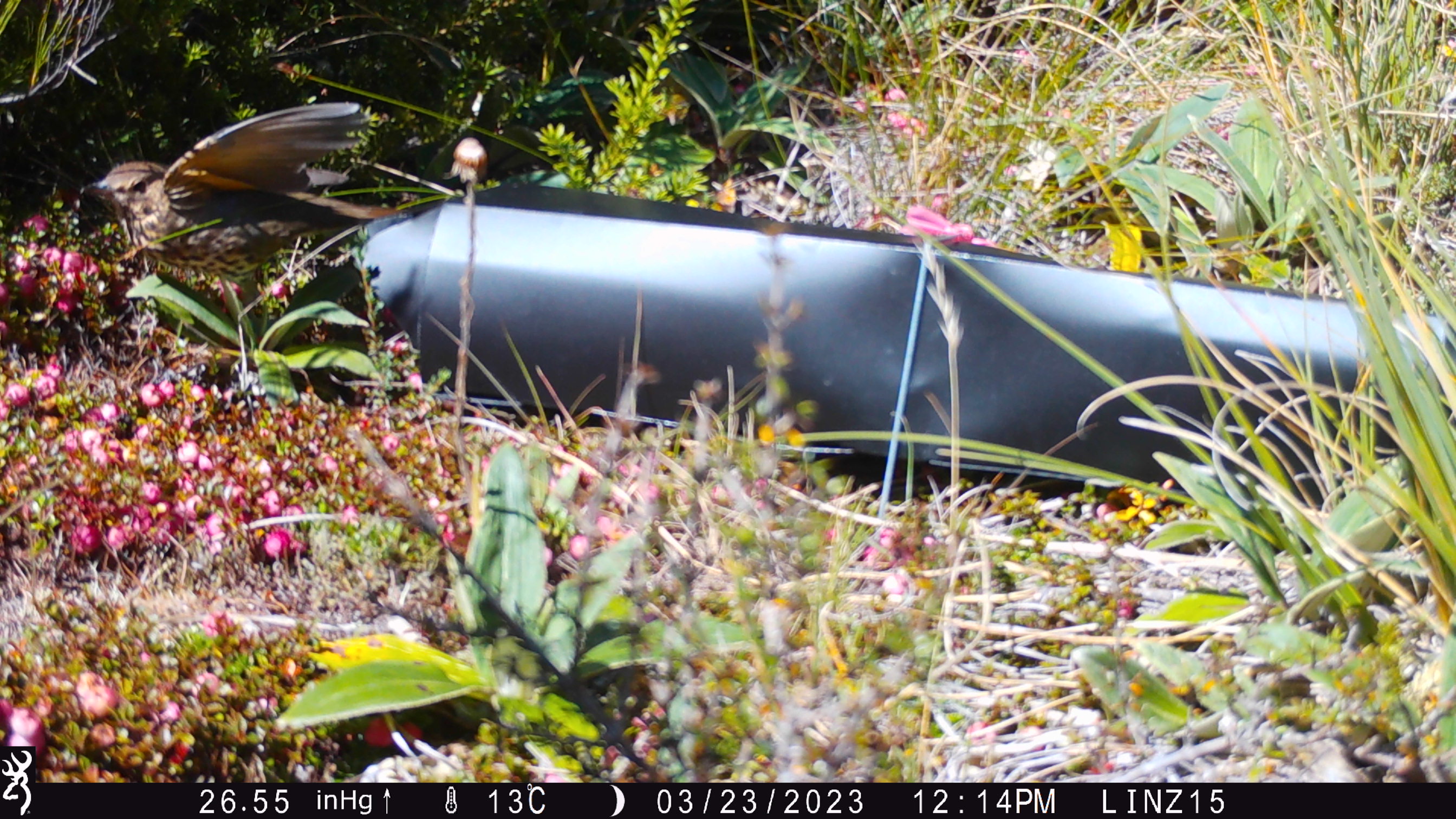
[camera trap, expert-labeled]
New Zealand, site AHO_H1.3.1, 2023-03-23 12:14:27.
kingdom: Animalia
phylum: Chordata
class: Aves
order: Passeriformes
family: Turdidae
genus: Turdus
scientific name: Turdus philomelos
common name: song thrush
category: thrush